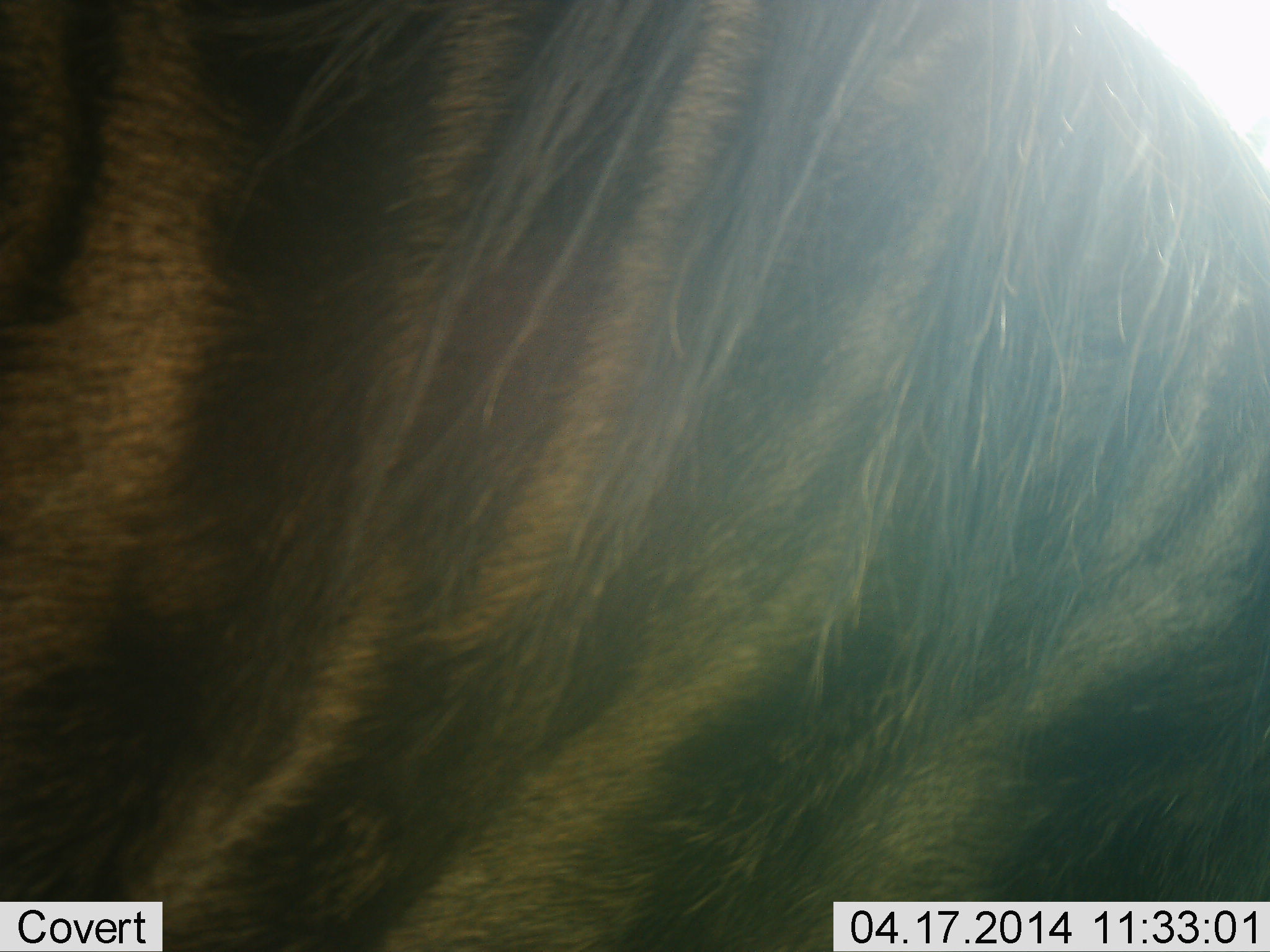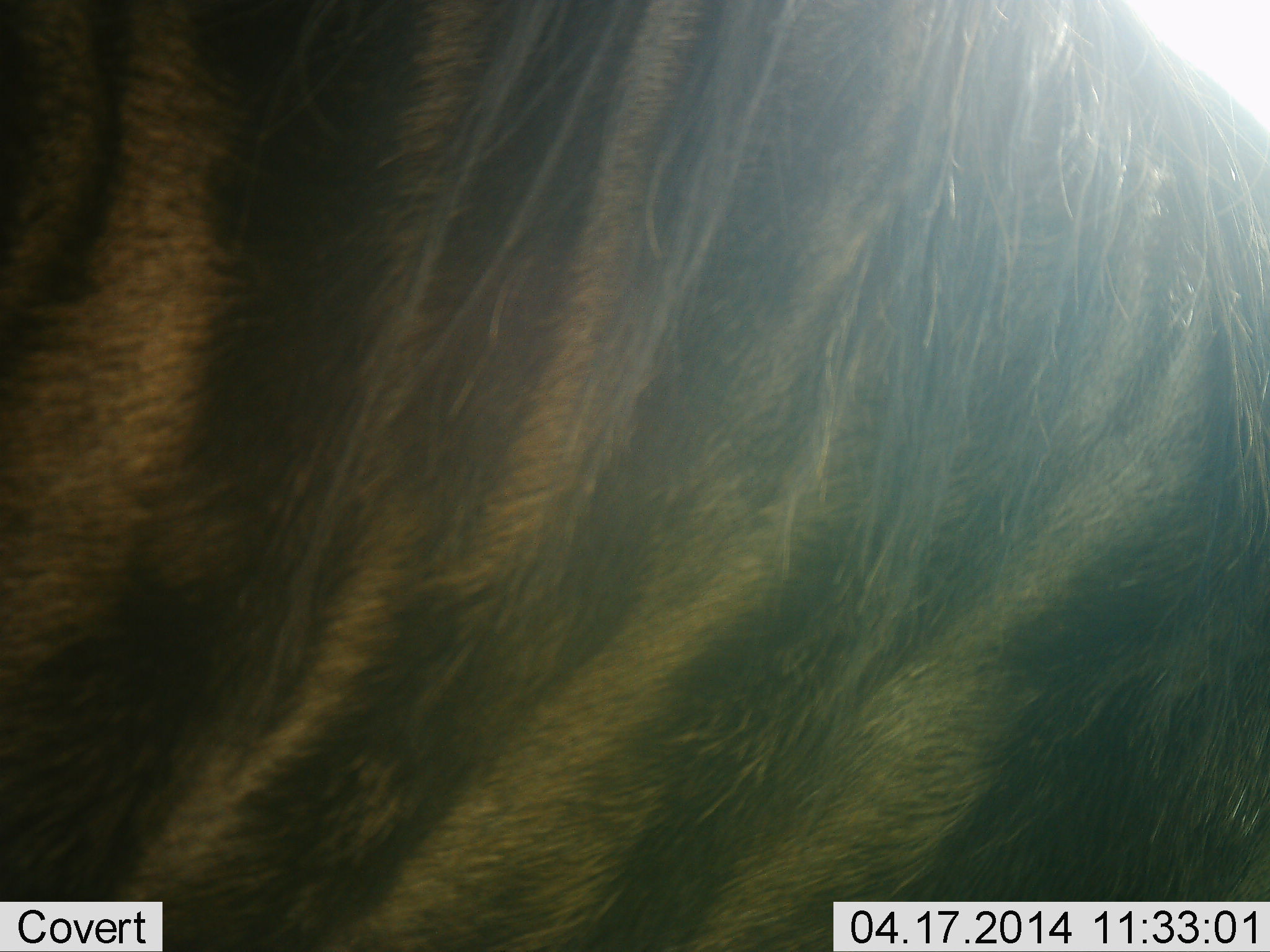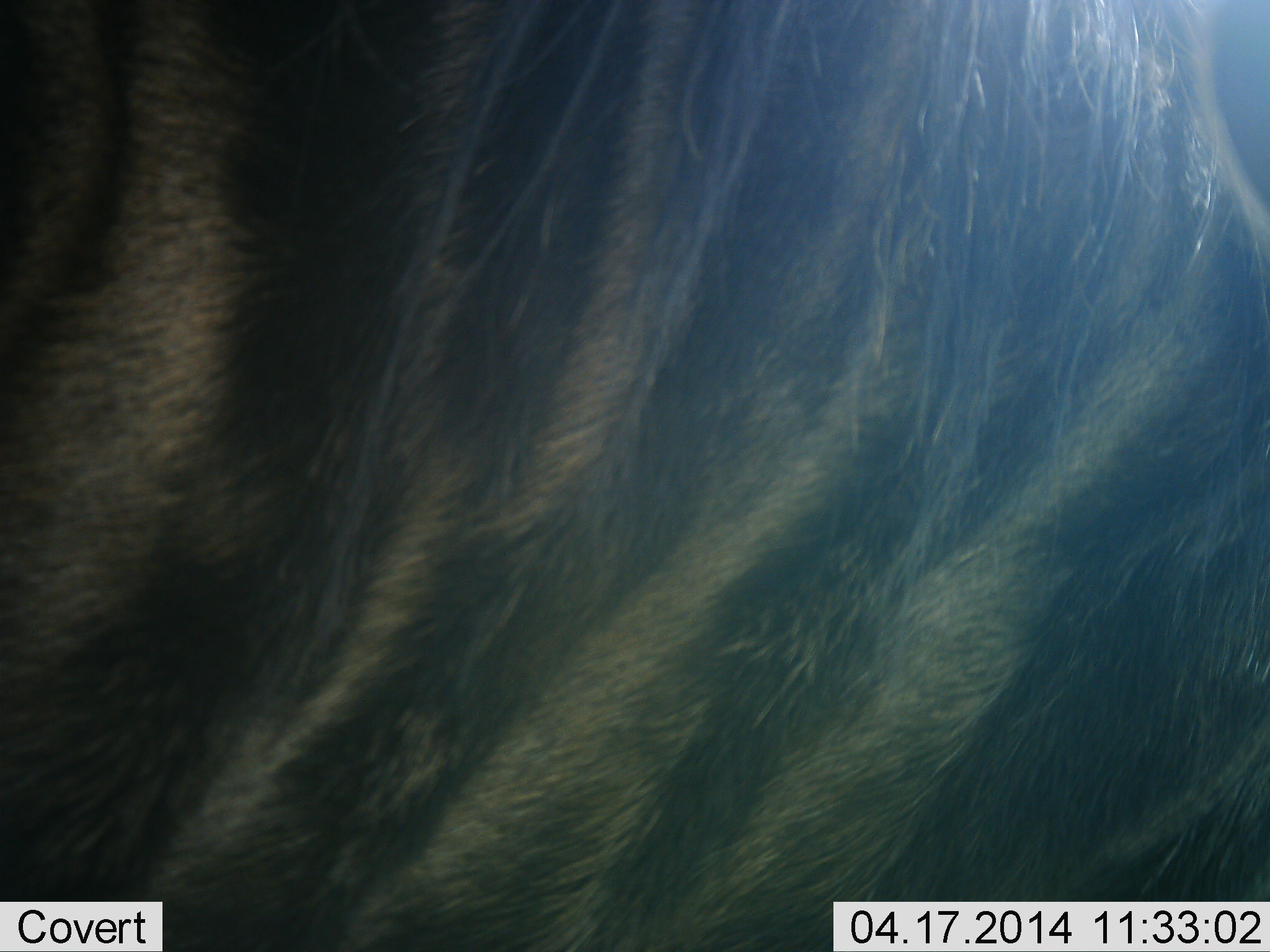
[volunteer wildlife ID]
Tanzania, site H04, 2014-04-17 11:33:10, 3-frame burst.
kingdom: Animalia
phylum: Chordata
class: Mammalia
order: Artiodactyla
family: Bovidae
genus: Connochaetes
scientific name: Connochaetes taurinus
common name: blue wildebeest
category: wildebeest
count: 1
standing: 80%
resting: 10%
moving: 0%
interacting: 0%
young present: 0%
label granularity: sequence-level